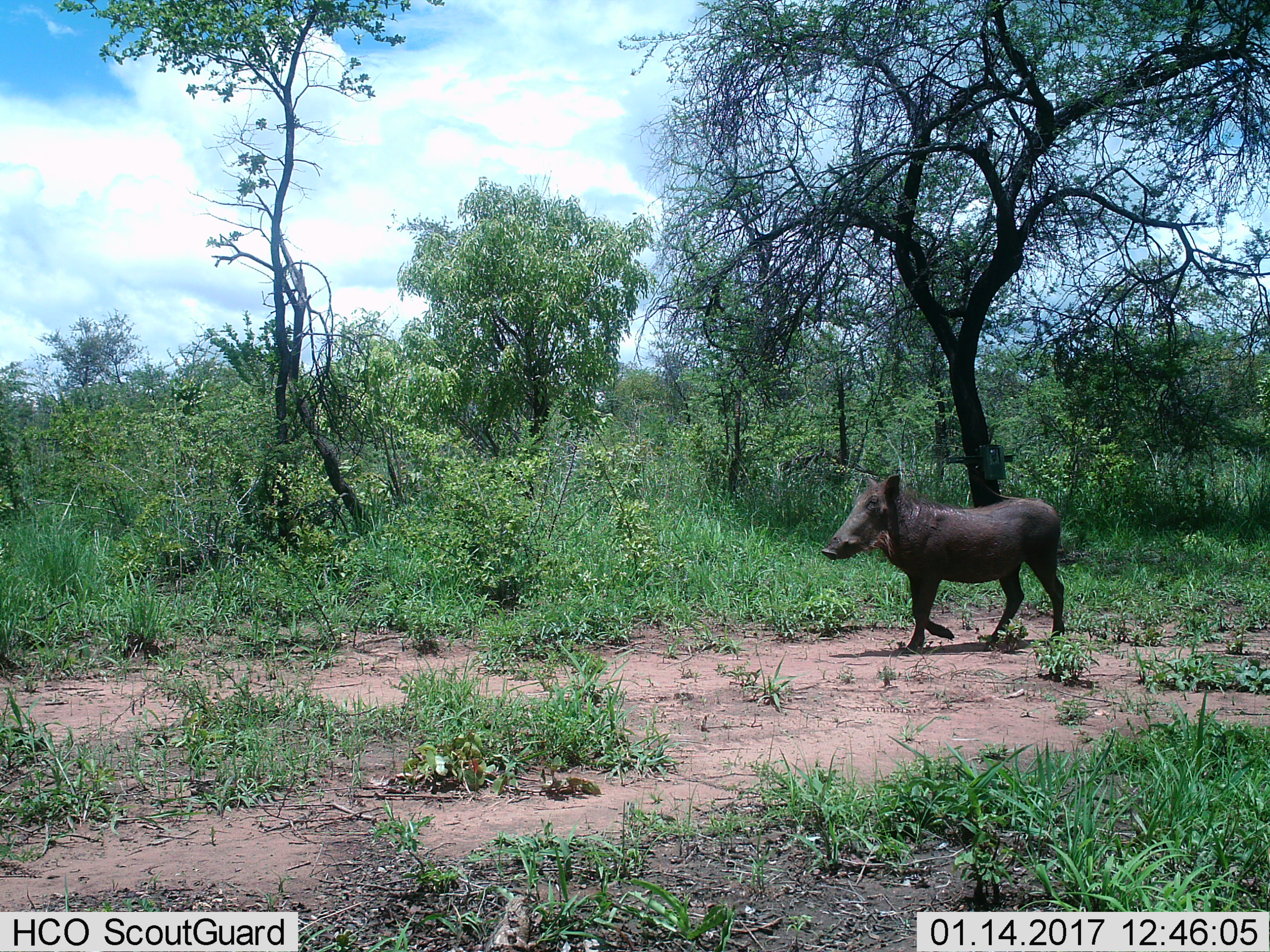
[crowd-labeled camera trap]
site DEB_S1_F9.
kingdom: Animalia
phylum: Chordata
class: Mammalia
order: Artiodactyla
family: Suidae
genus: Phacochoerus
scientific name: Phacochoerus africanus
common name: warthog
Warthog (Phacochoerus africanus), count 1. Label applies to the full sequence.